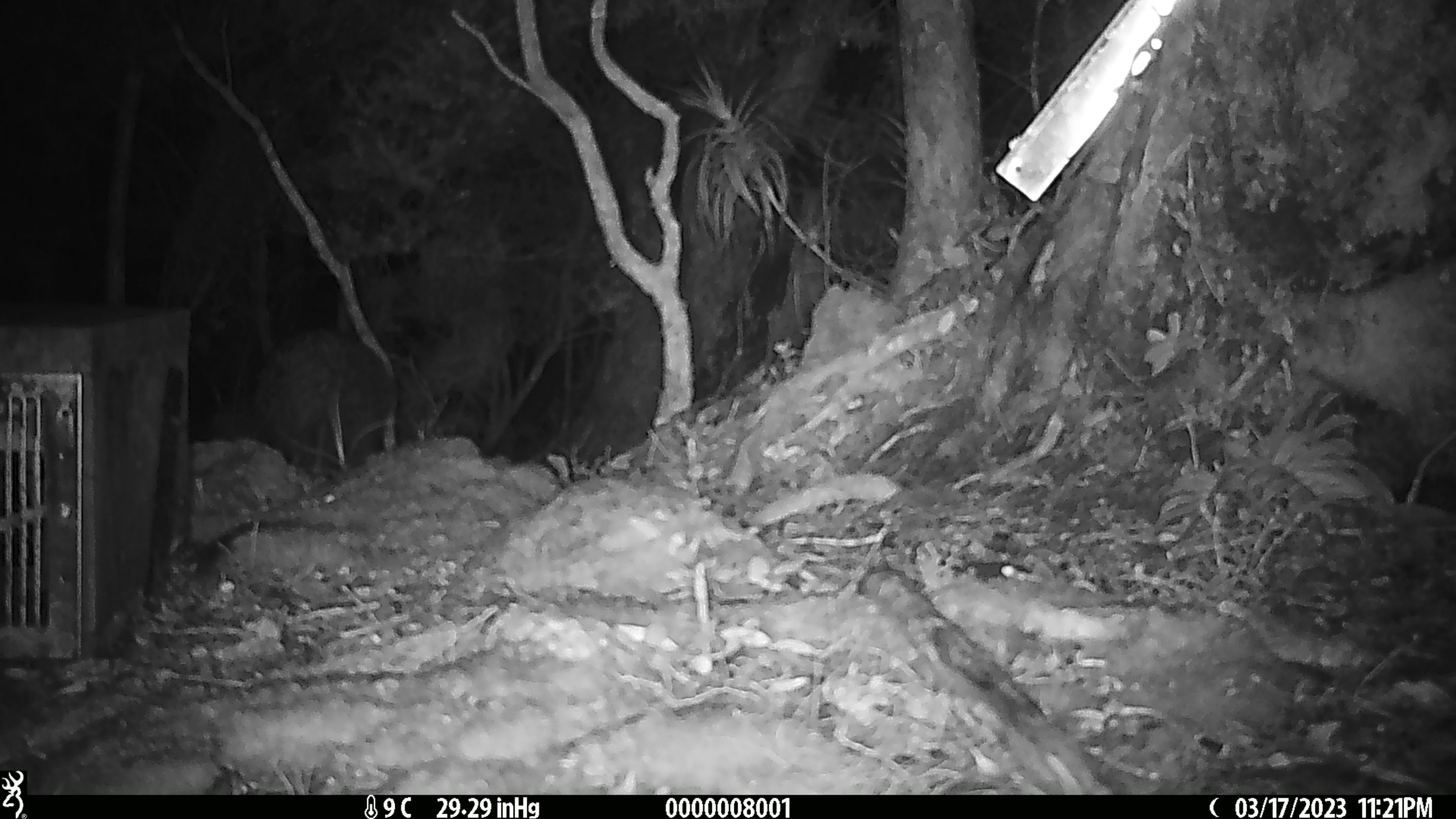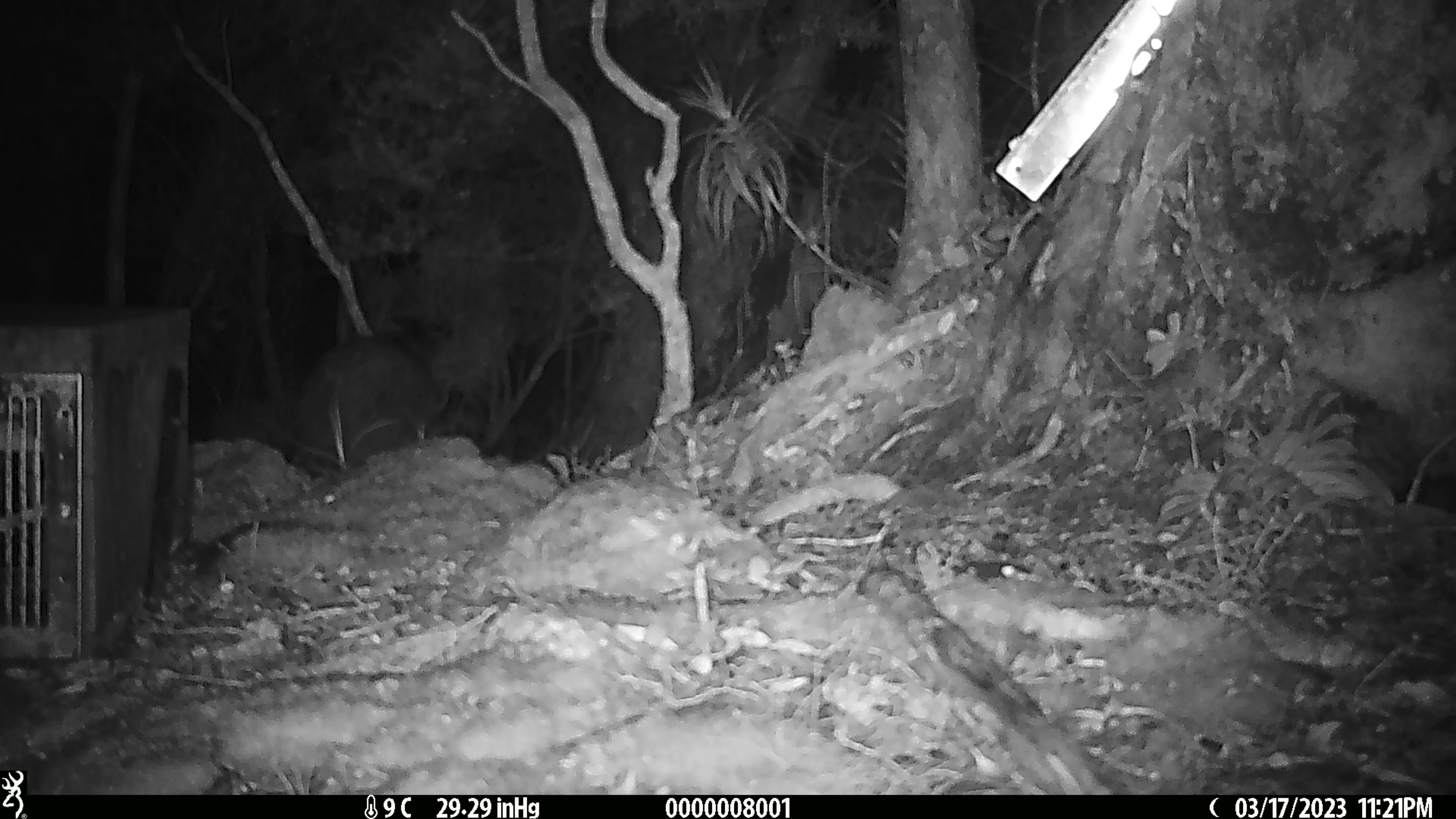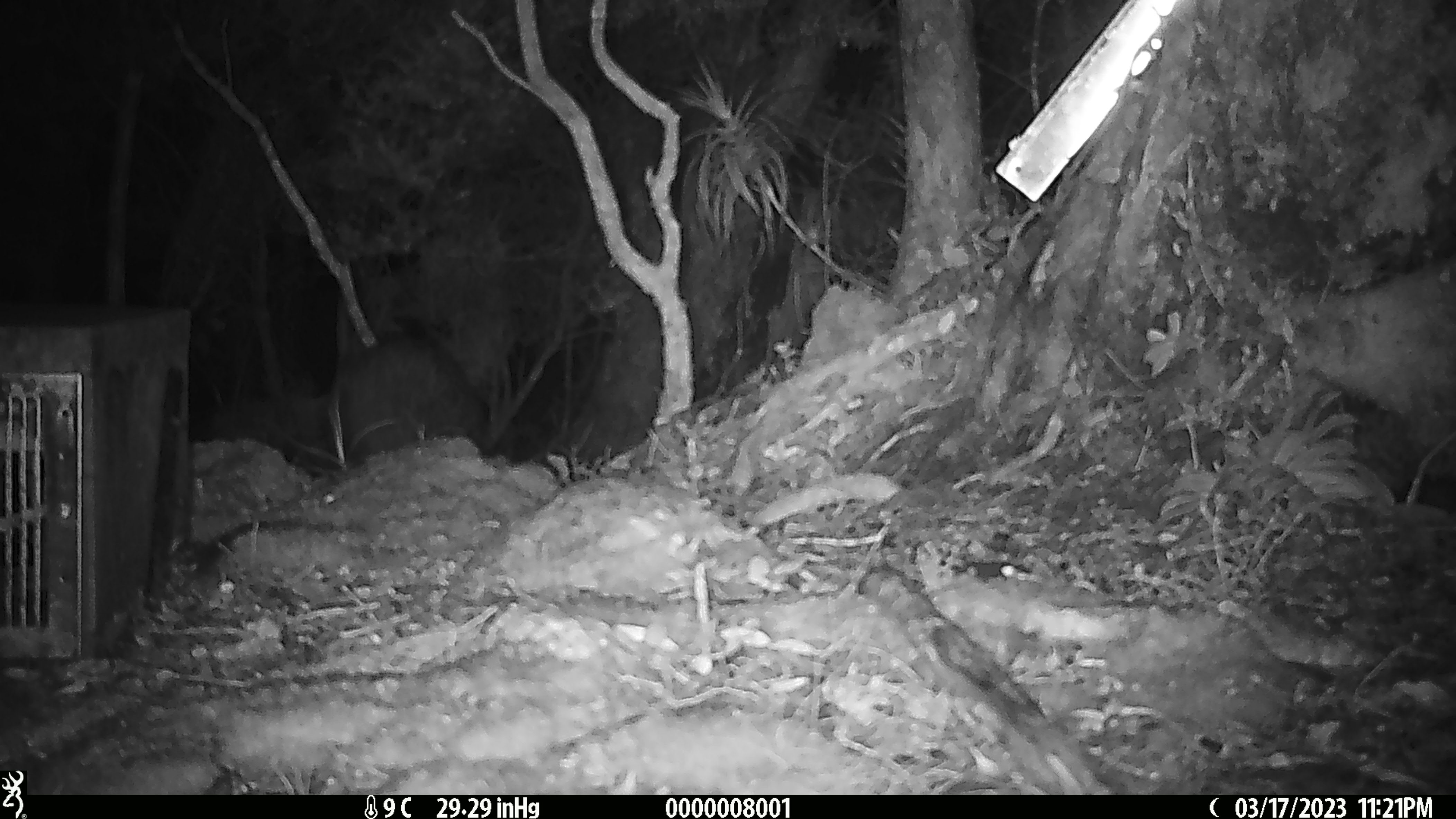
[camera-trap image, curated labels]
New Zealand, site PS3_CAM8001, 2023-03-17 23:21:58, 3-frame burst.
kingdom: Animalia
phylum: Chordata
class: Aves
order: Apterygiformes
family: Apterygidae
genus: Apteryx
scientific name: Apteryx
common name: kiwi